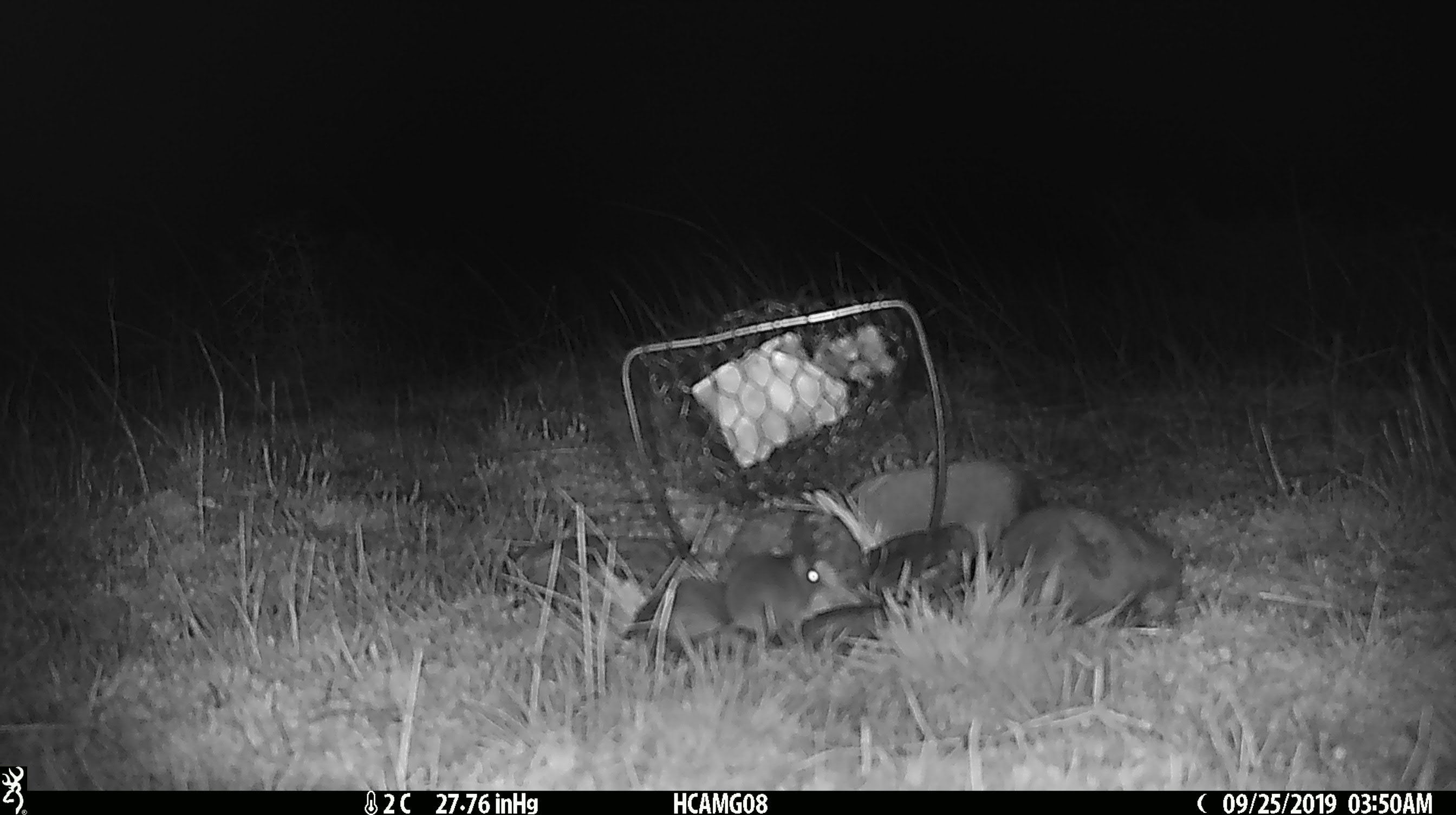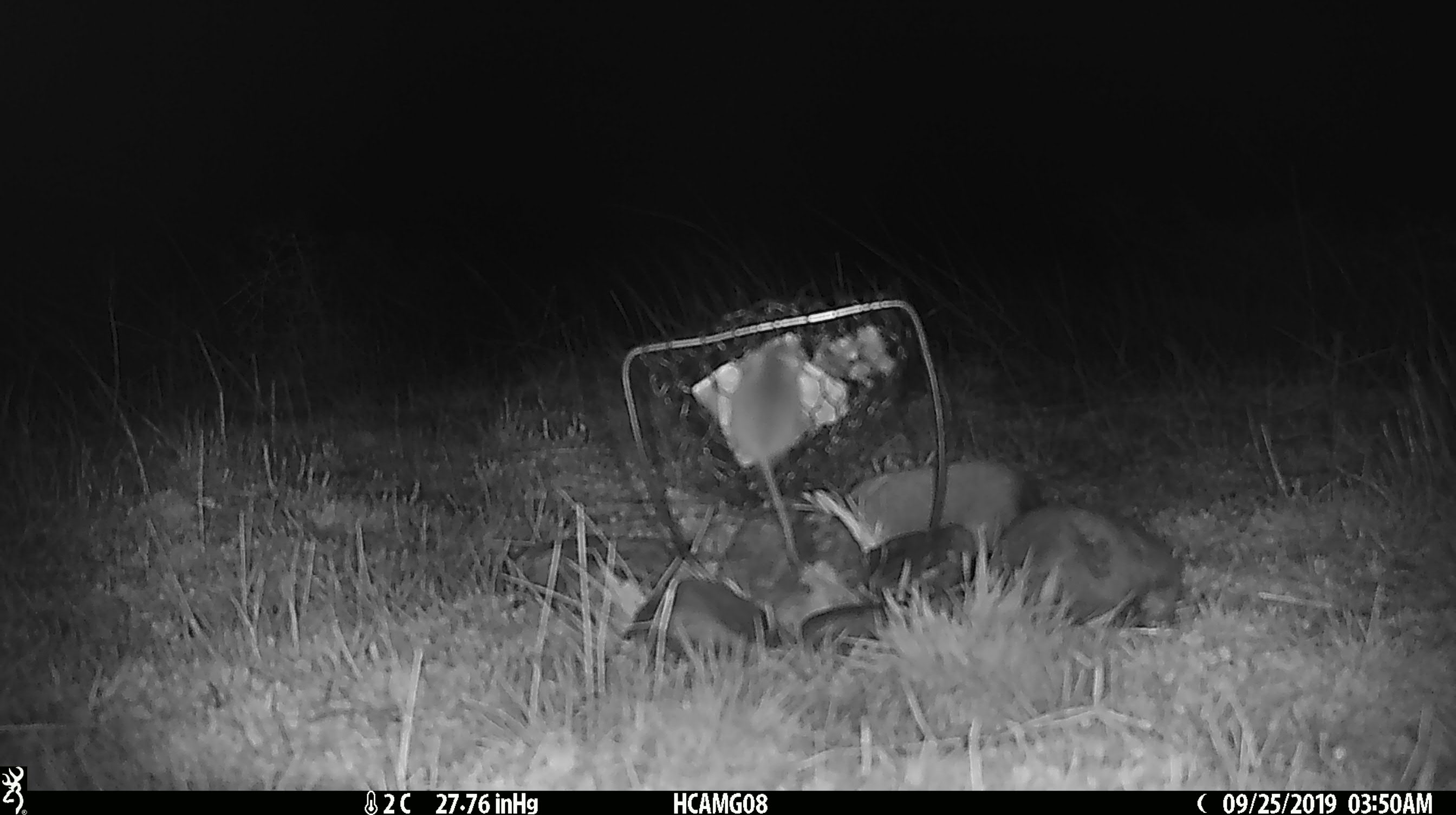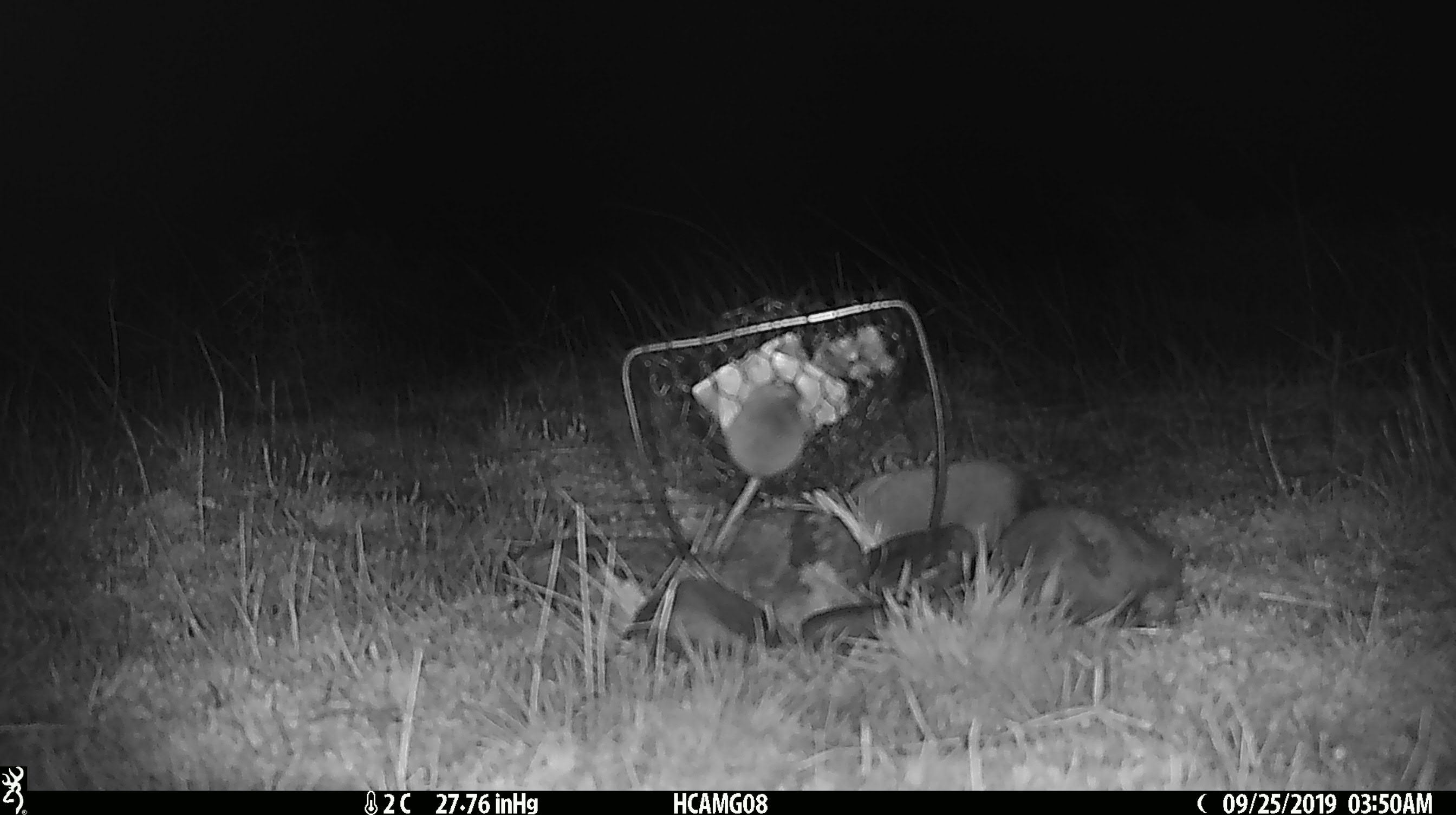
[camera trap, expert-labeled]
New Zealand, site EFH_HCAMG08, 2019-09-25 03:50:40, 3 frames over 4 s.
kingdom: Animalia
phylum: Chordata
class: Mammalia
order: Rodentia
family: Muridae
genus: Mus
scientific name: Mus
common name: mouse